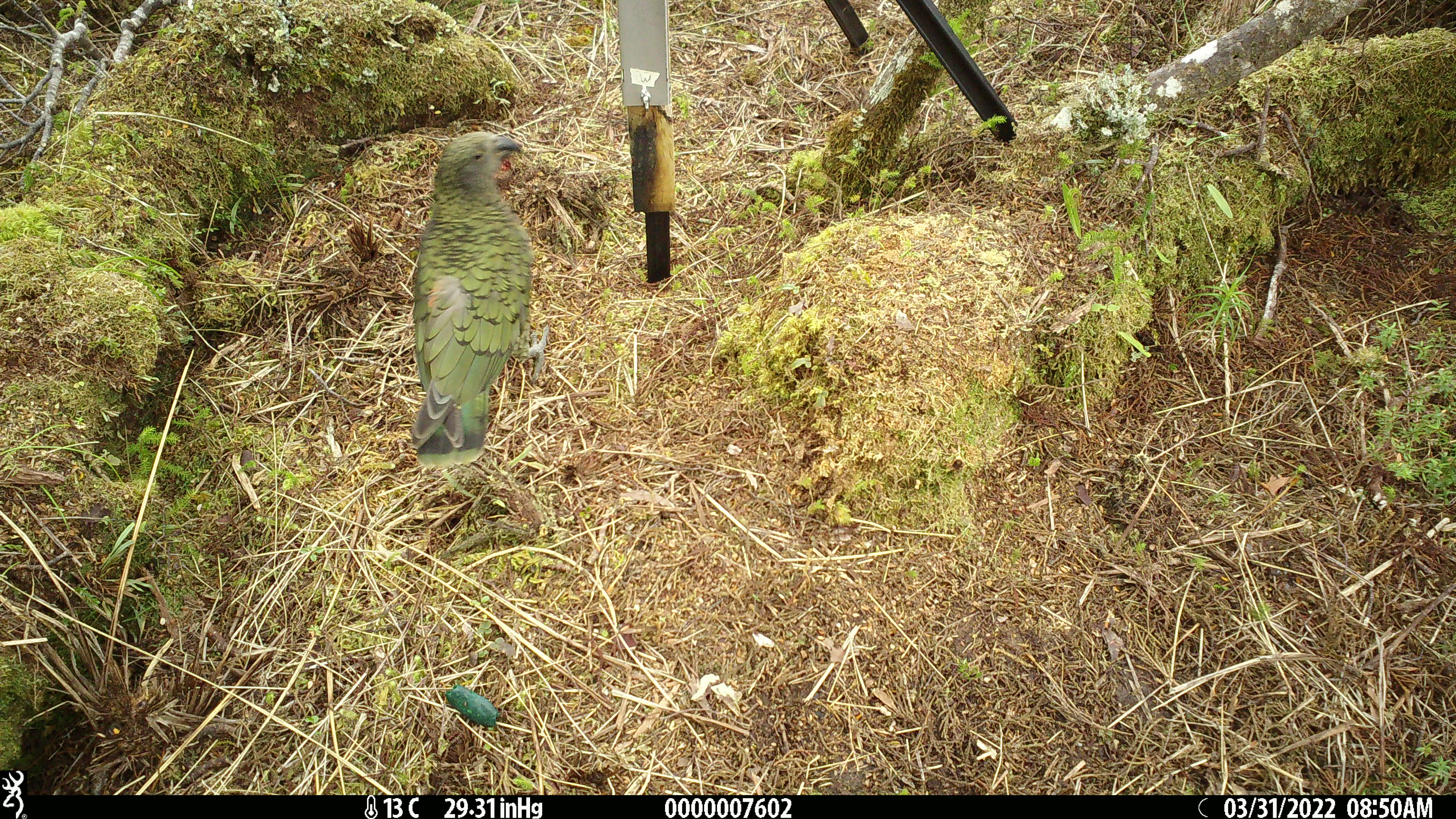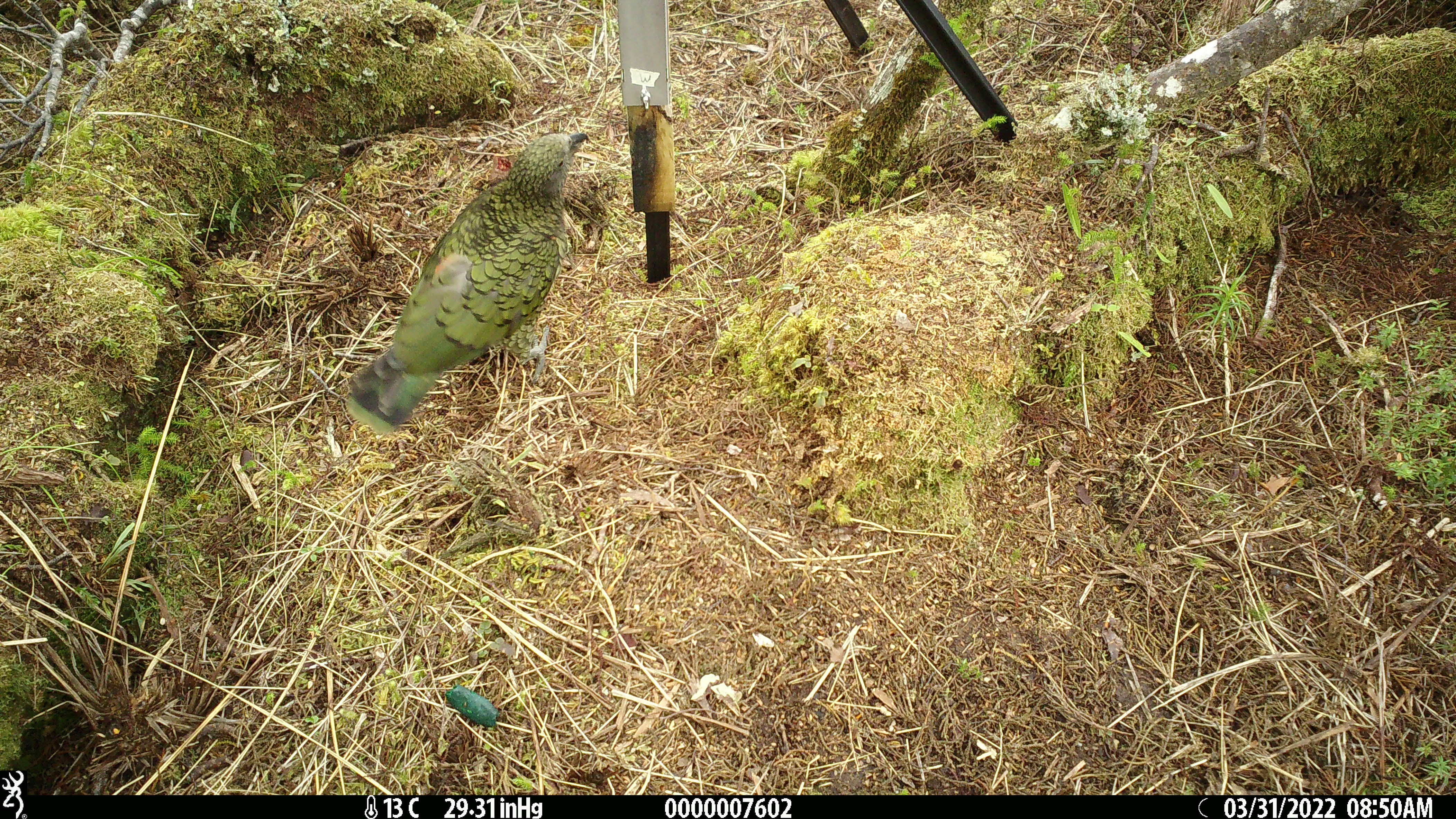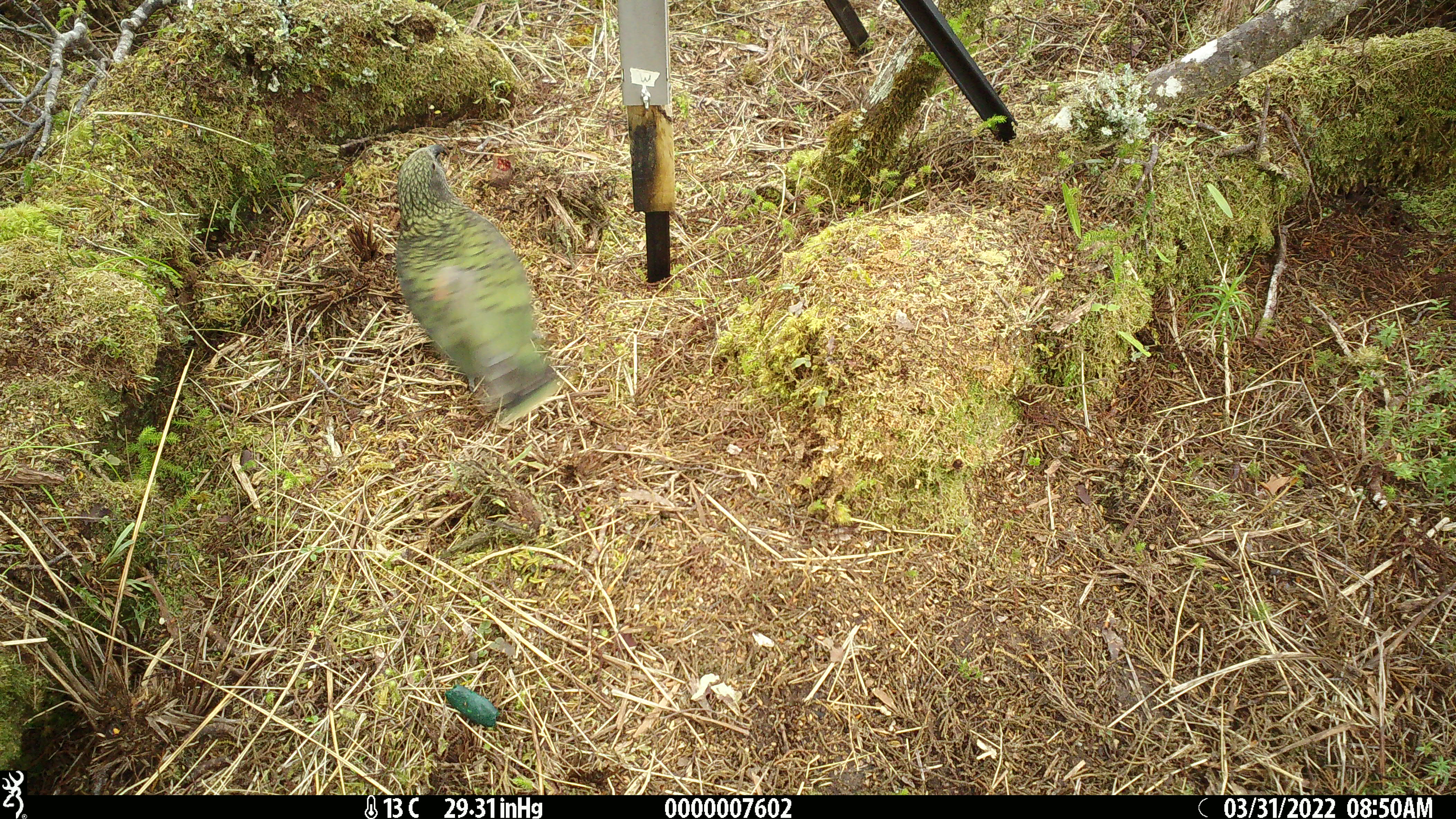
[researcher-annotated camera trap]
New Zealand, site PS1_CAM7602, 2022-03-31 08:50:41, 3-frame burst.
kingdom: Animalia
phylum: Chordata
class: Aves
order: Psittaciformes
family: Strigopidae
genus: Nestor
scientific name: Nestor notabilis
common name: kea